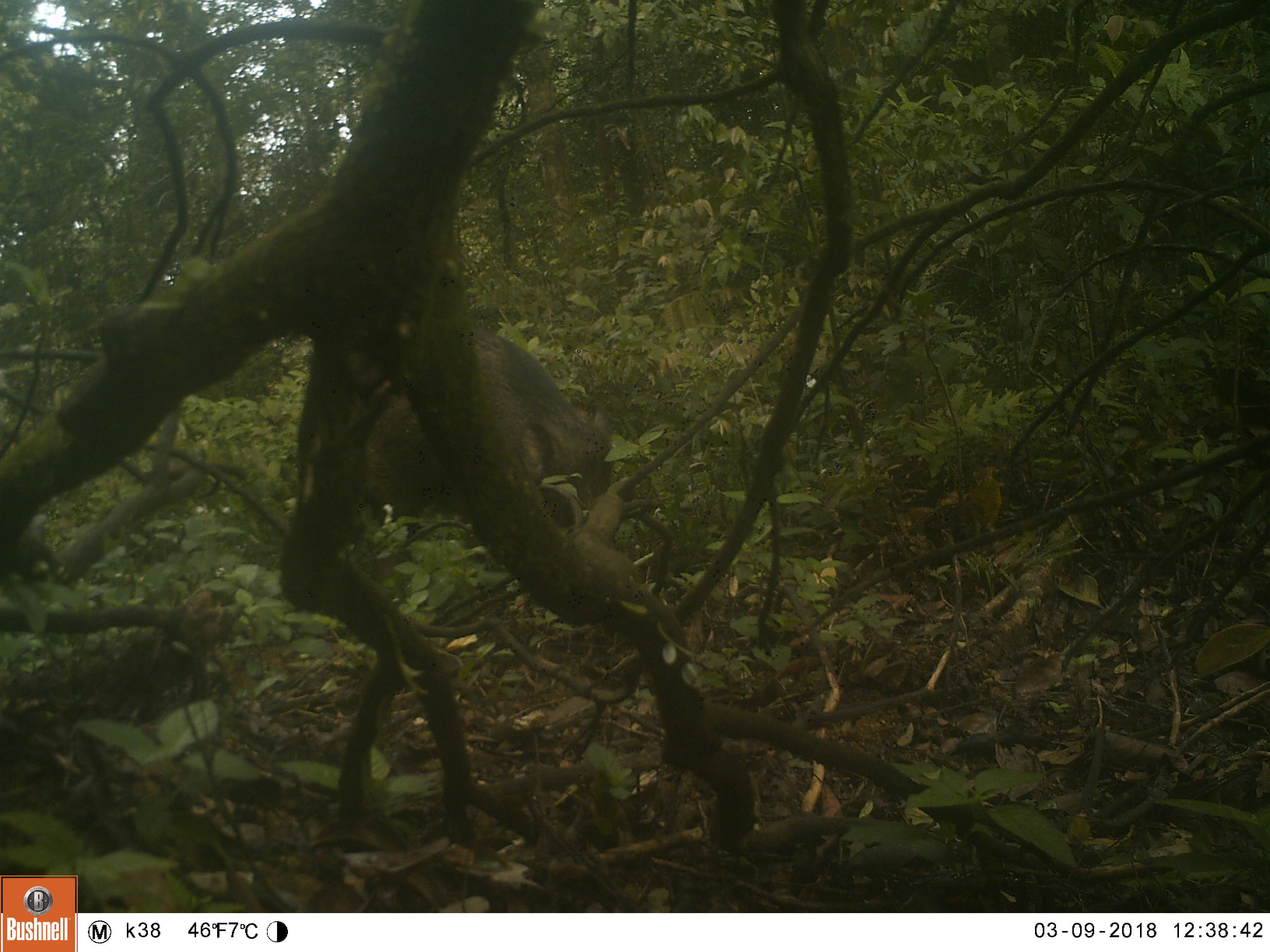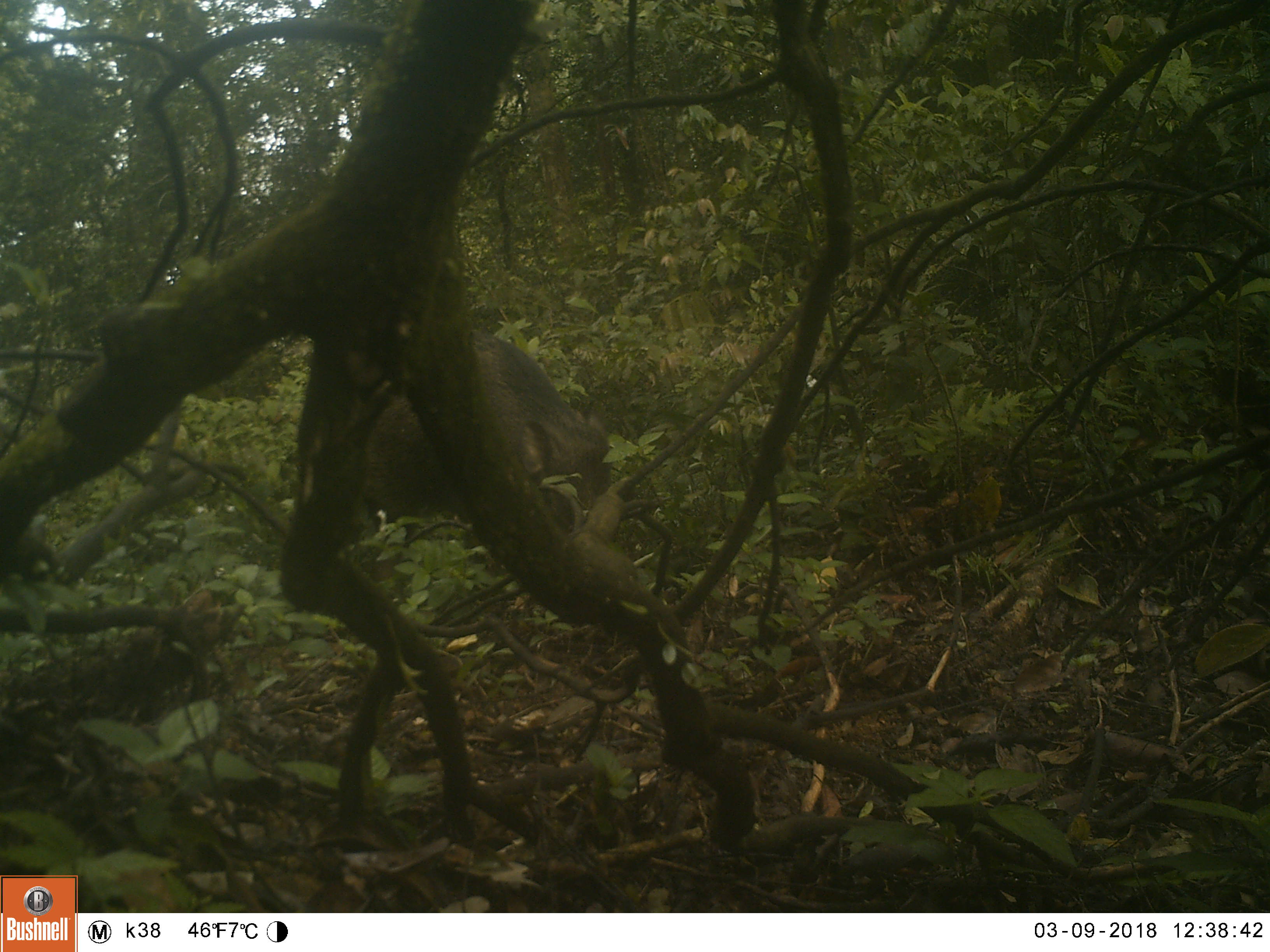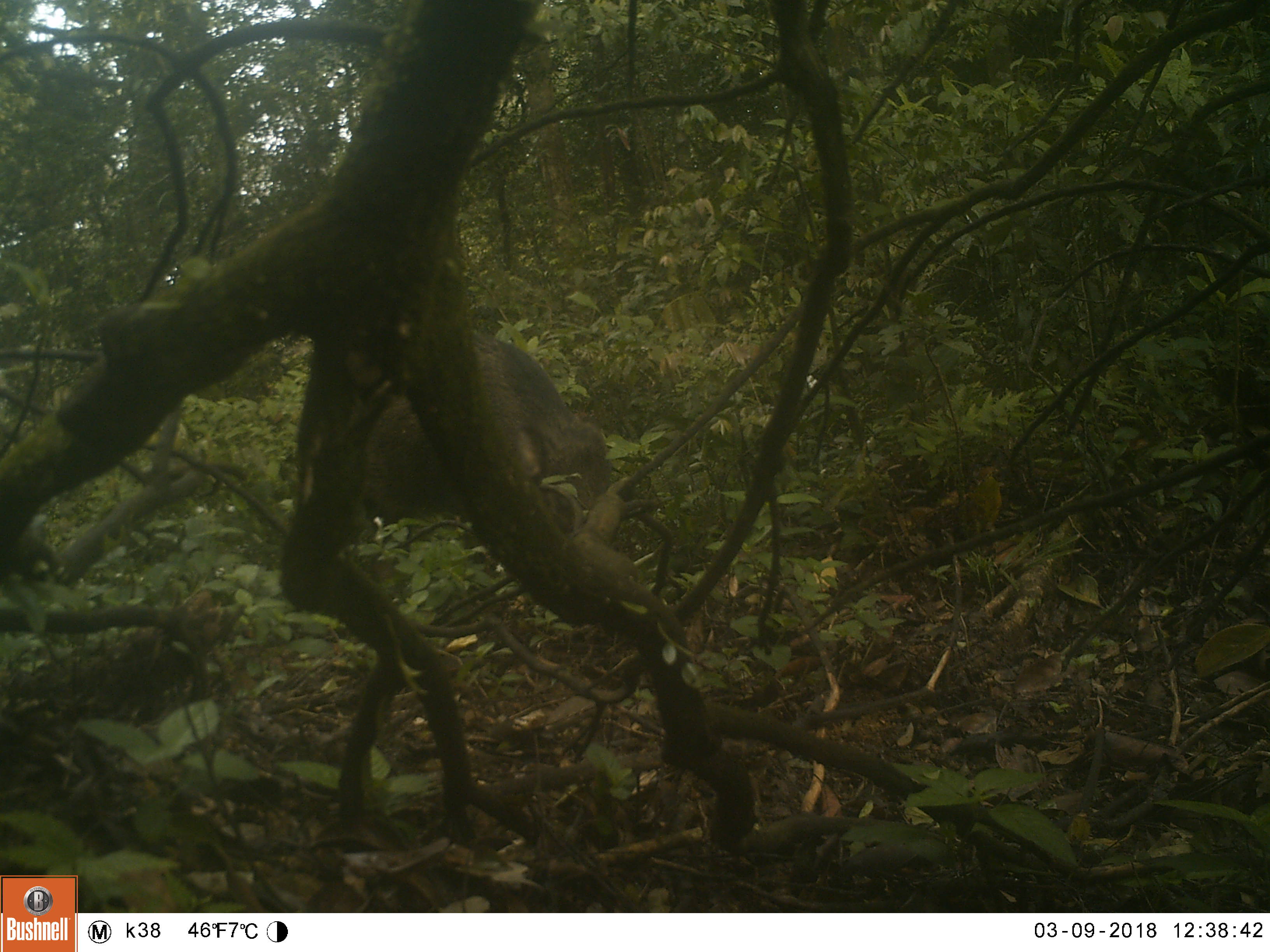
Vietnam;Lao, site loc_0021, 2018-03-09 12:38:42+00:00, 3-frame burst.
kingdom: Animalia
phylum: Chordata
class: Mammalia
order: Artiodactyla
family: Suidae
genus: Sus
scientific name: Sus scrofa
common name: eurasian wild pig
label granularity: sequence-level